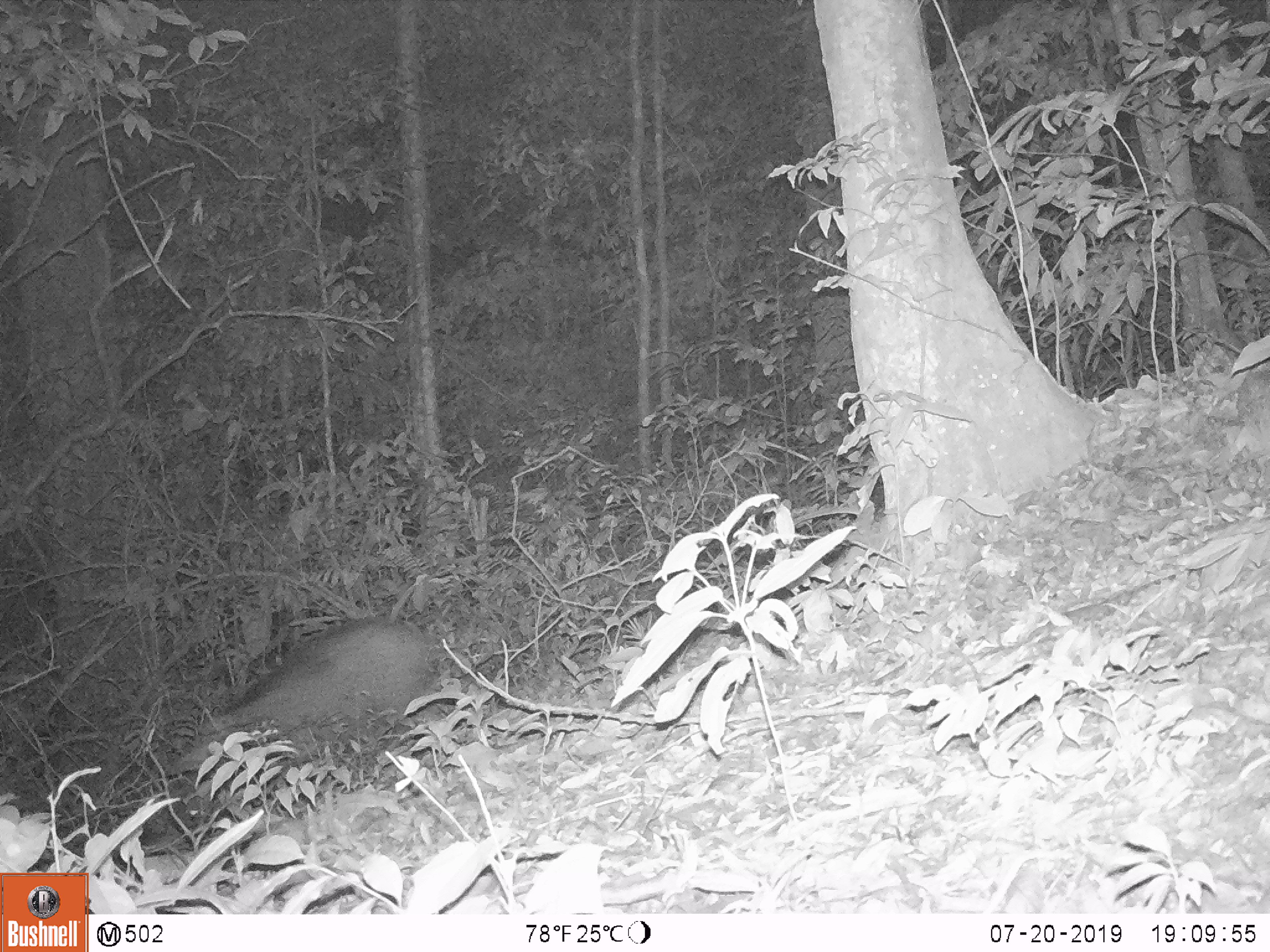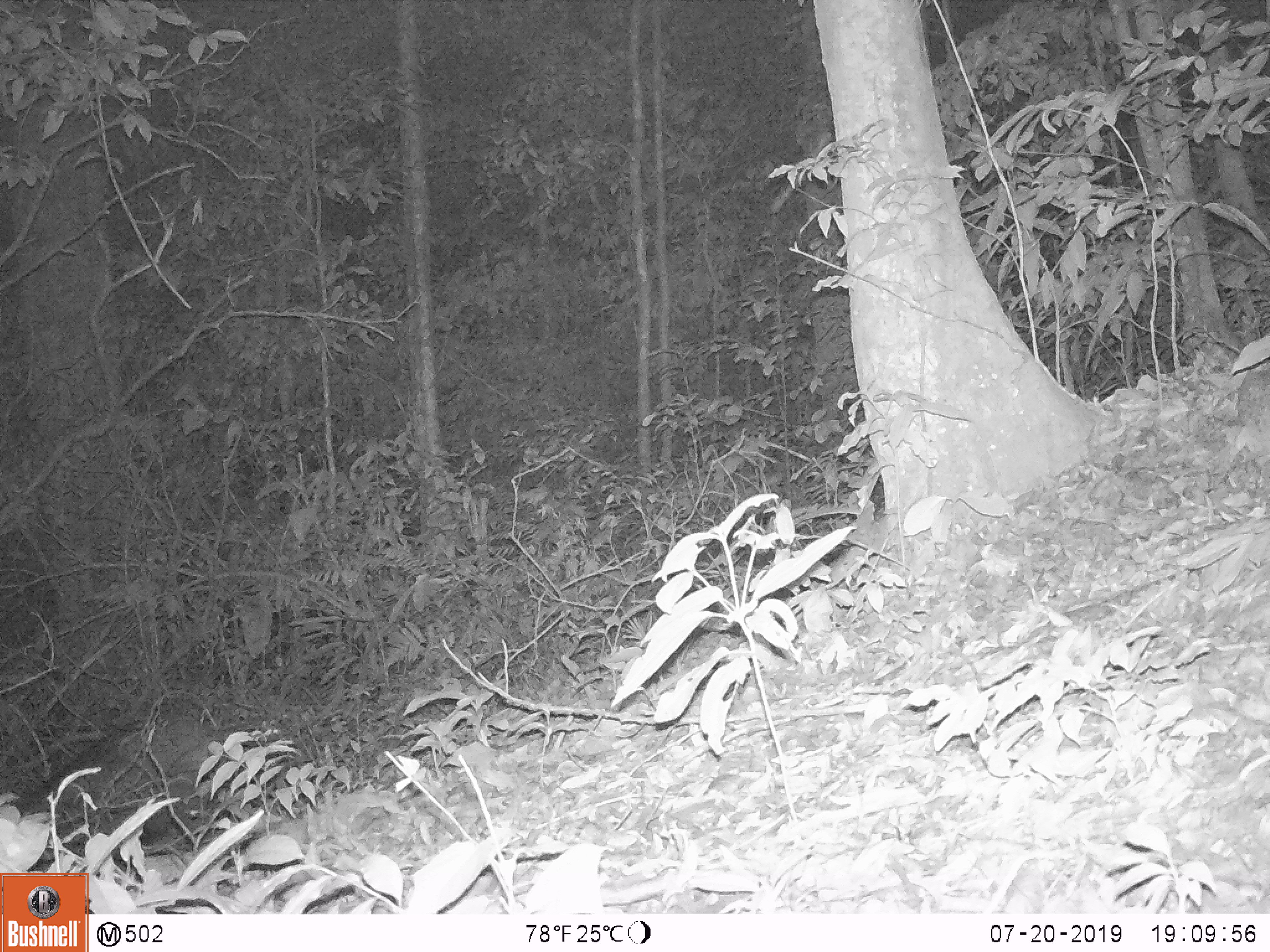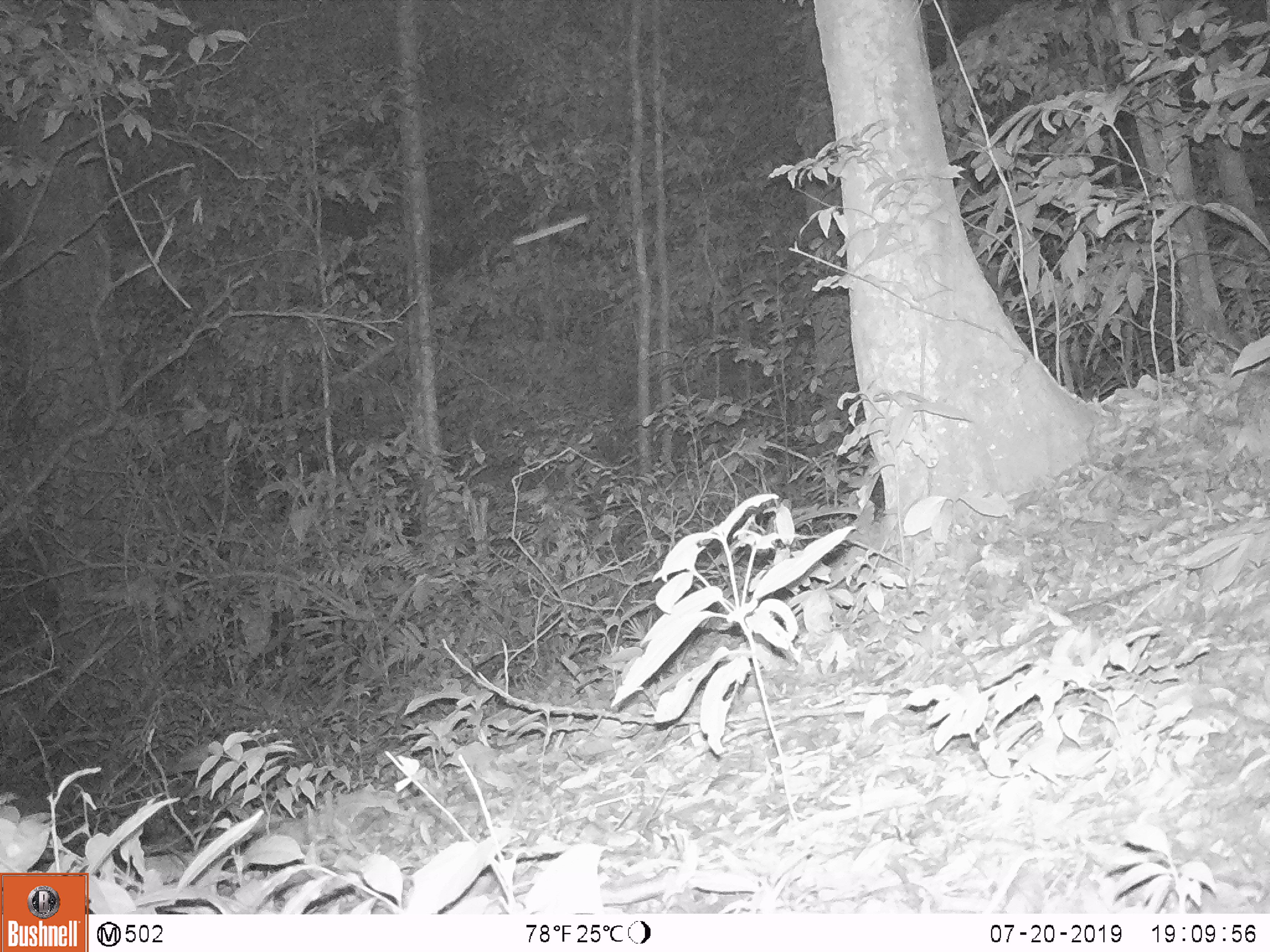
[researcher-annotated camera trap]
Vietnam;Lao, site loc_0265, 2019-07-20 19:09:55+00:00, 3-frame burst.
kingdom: Animalia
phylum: Chordata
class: Mammalia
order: Artiodactyla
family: Suidae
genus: Sus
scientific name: Sus scrofa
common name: eurasian wild pig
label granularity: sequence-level